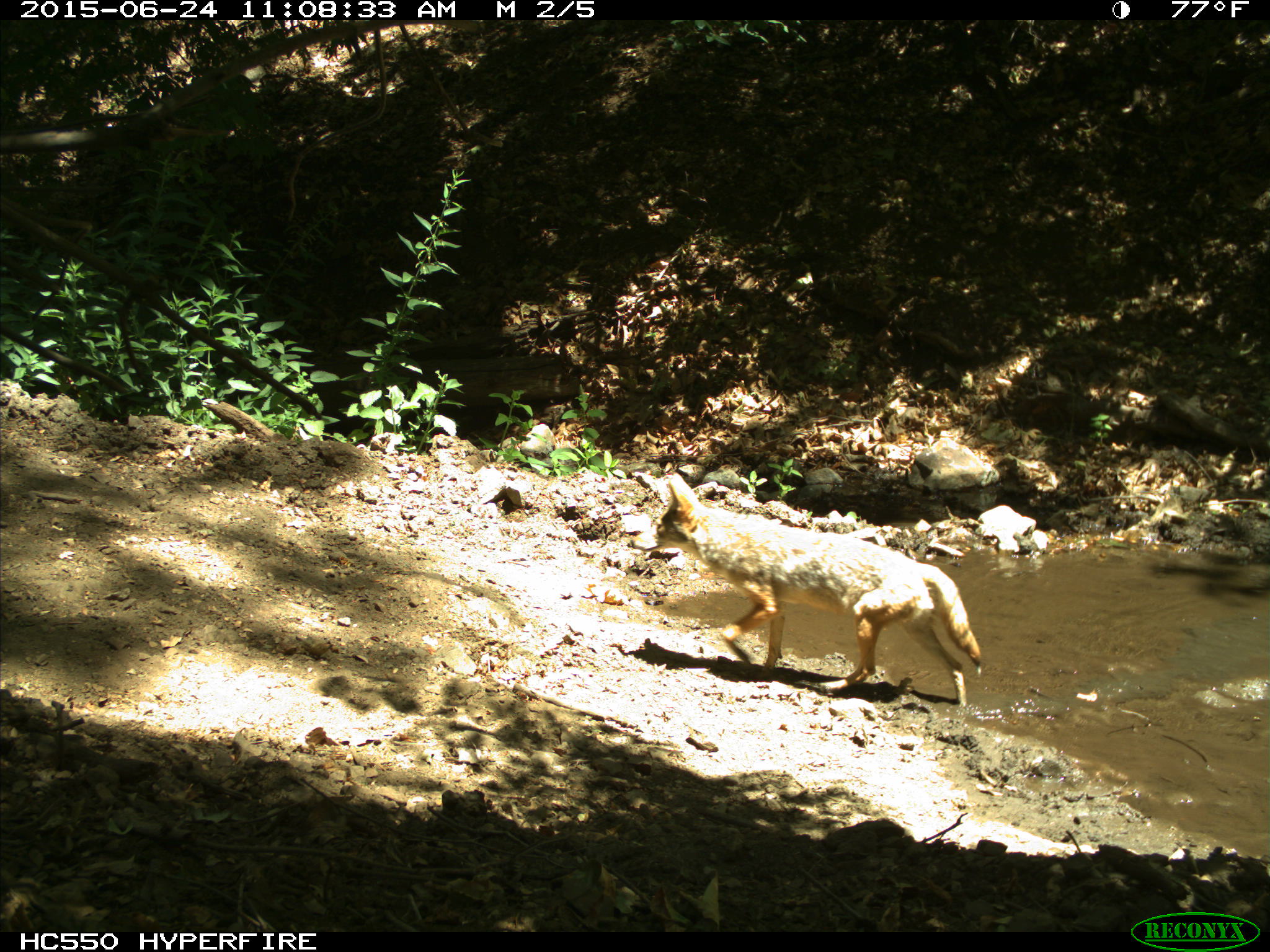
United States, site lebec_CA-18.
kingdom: Animalia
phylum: Chordata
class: Mammalia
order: Carnivora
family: Canidae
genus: Canis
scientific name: Canis latrans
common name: coyote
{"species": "Canis latrans (coyote)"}